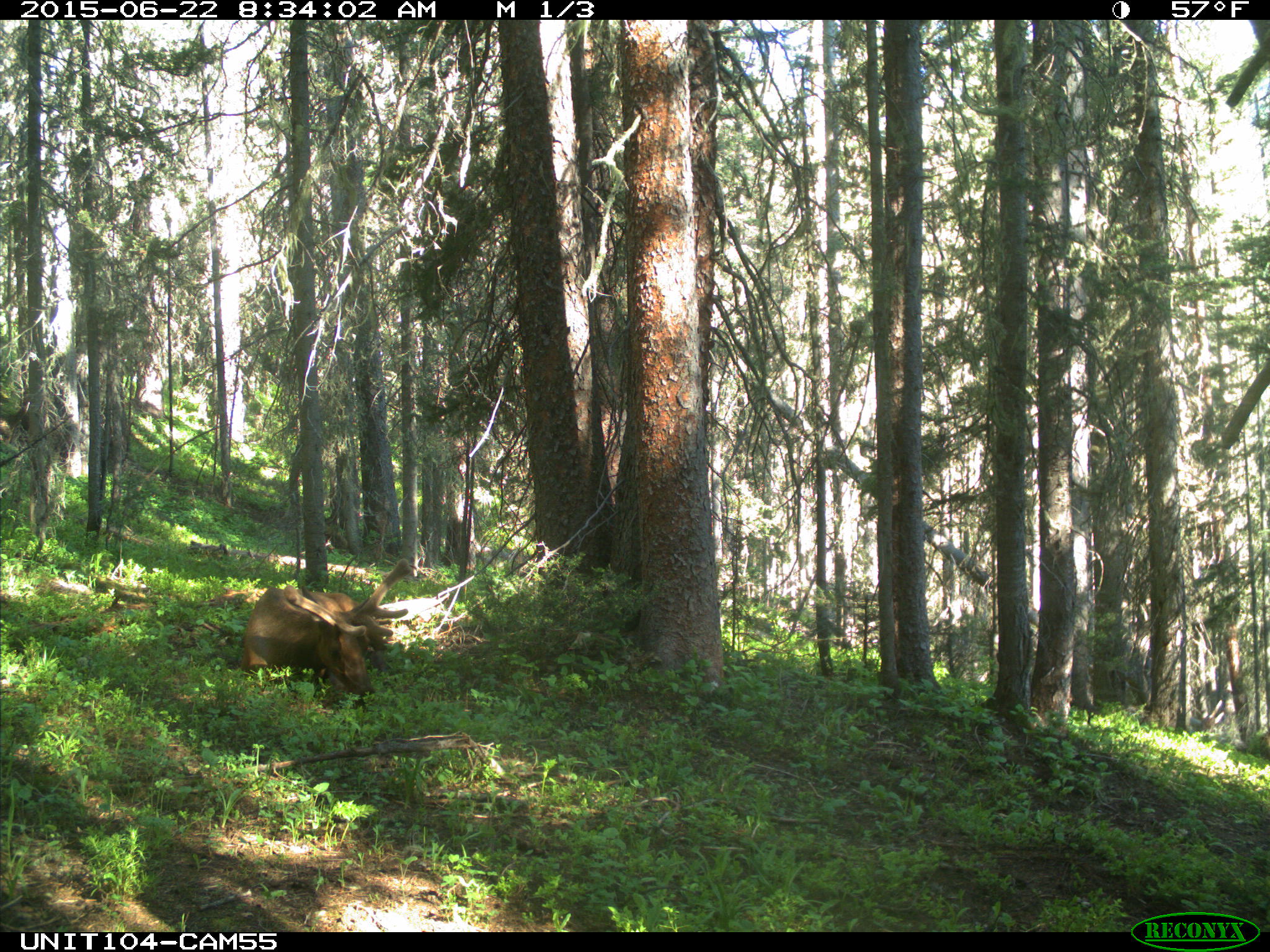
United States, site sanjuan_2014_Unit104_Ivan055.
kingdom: Animalia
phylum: Chordata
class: Mammalia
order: Artiodactyla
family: Cervidae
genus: Cervus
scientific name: Cervus elaphus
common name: red deer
Cervus elaphus (red deer).